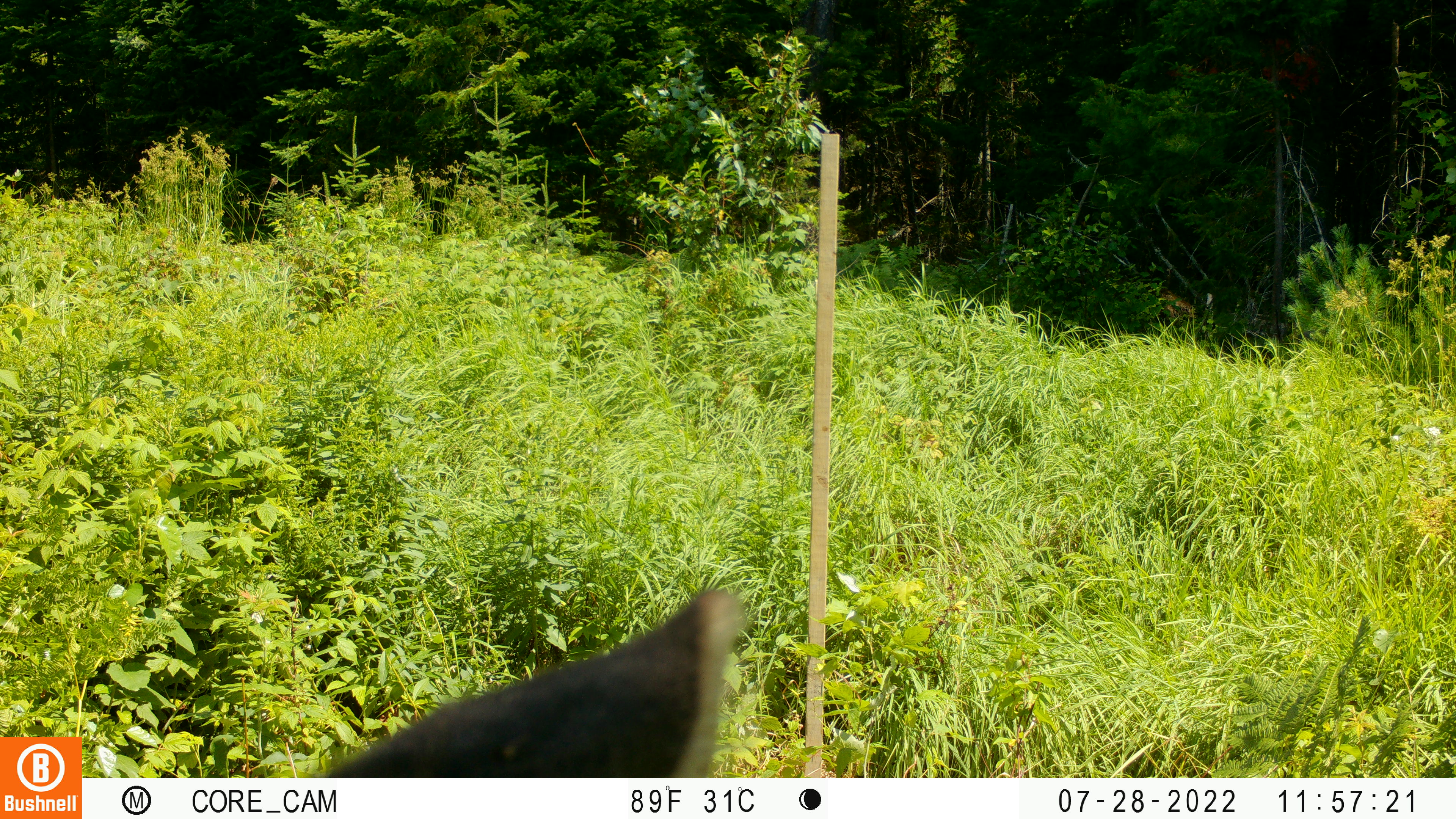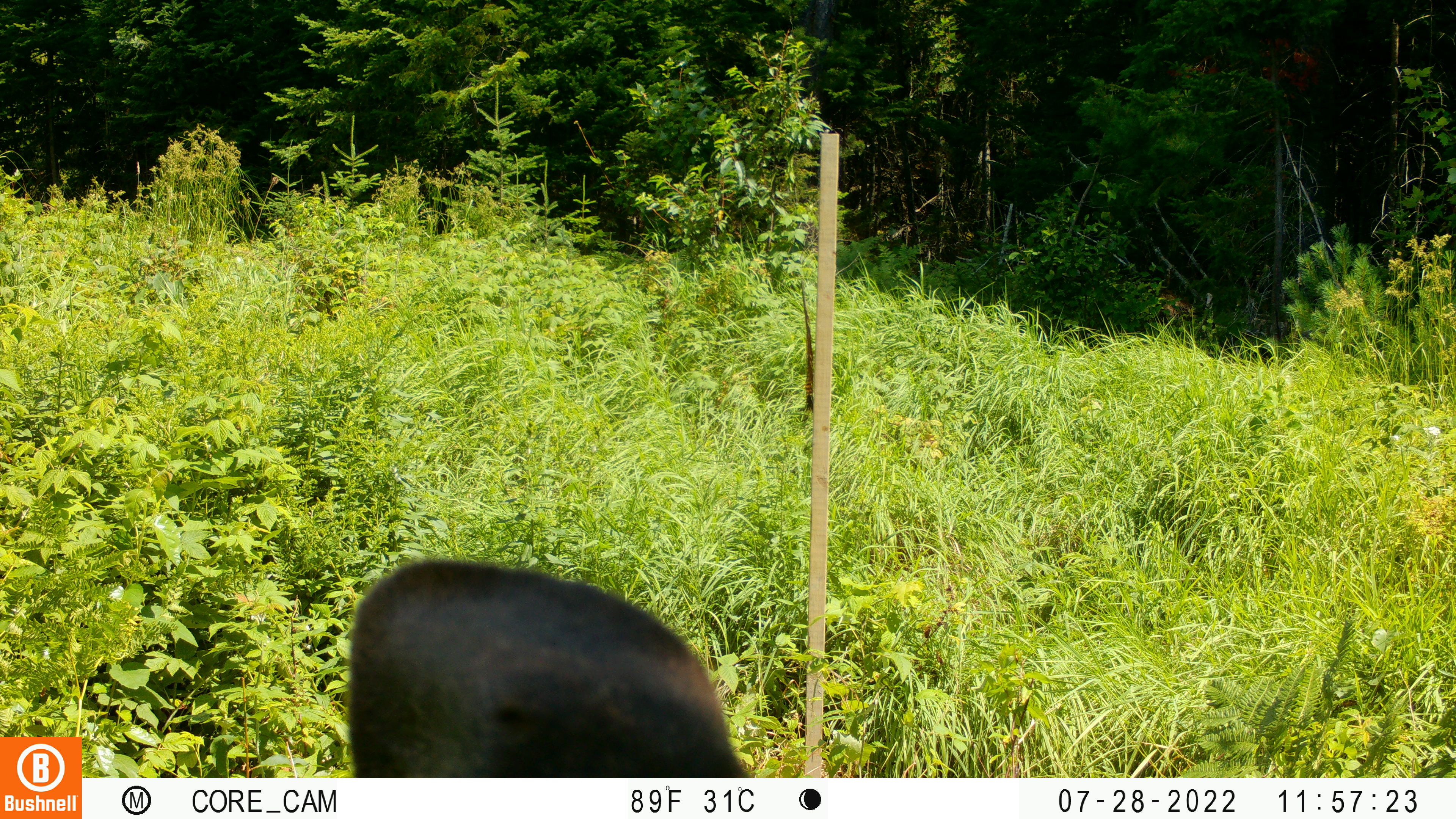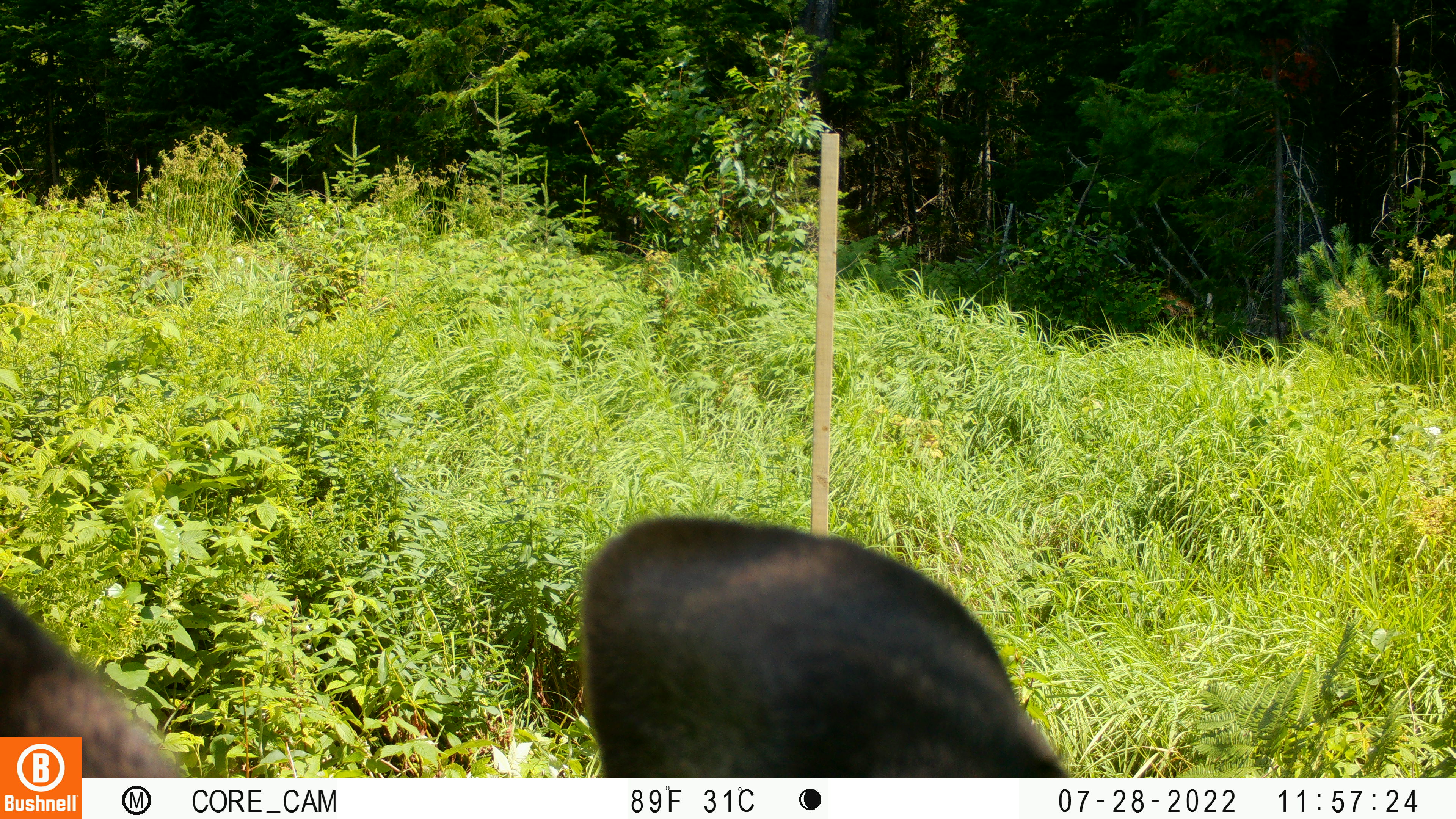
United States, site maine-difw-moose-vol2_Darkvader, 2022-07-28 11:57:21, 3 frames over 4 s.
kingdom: Animalia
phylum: Chordata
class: Mammalia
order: Artiodactyla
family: Cervidae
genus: Alces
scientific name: Alces alces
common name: moose